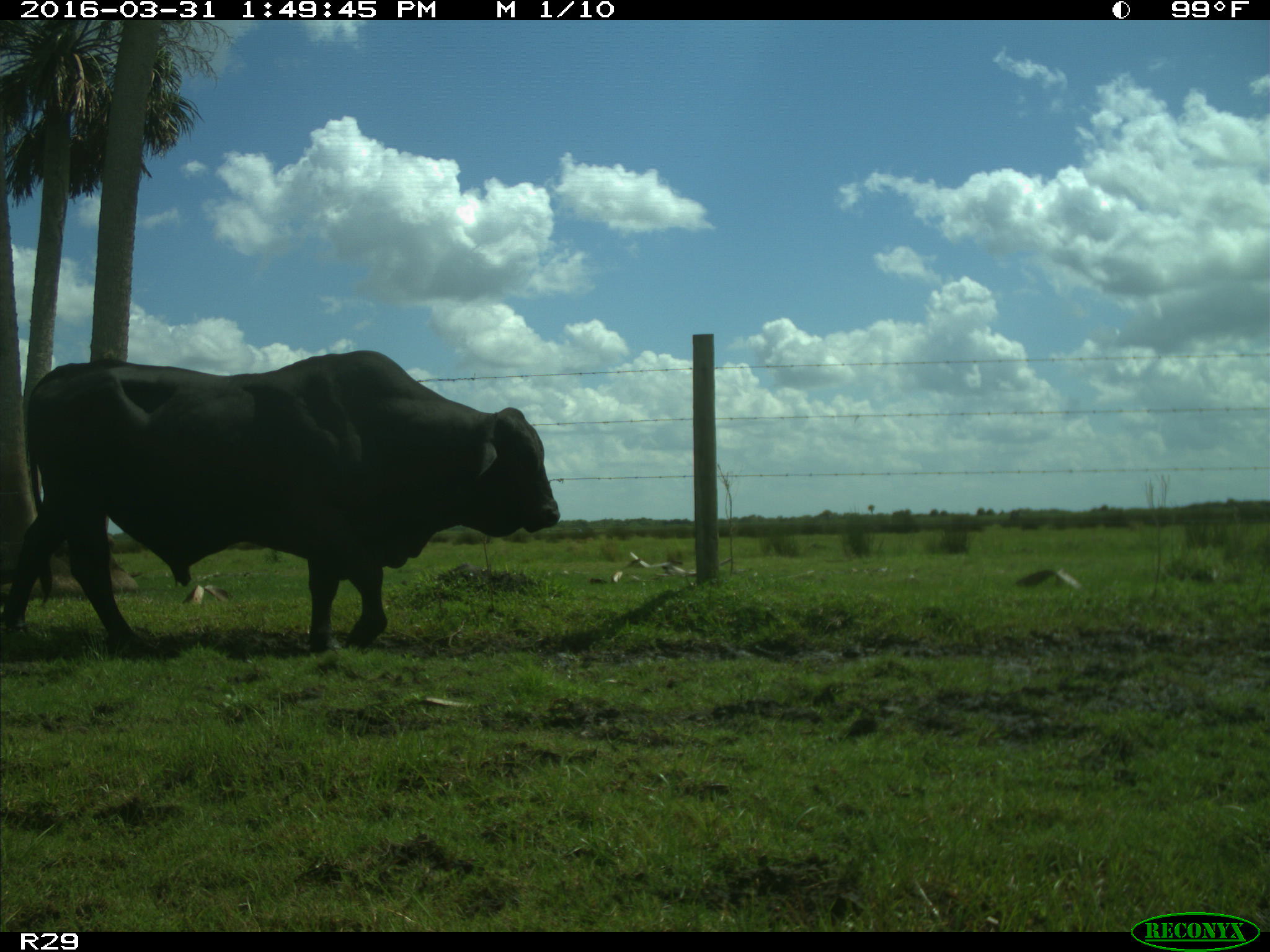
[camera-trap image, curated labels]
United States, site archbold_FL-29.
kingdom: Animalia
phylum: Chordata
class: Mammalia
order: Artiodactyla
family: Bovidae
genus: Bos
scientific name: Bos taurus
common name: domestic cow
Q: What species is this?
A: Bos taurus (domestic cow).